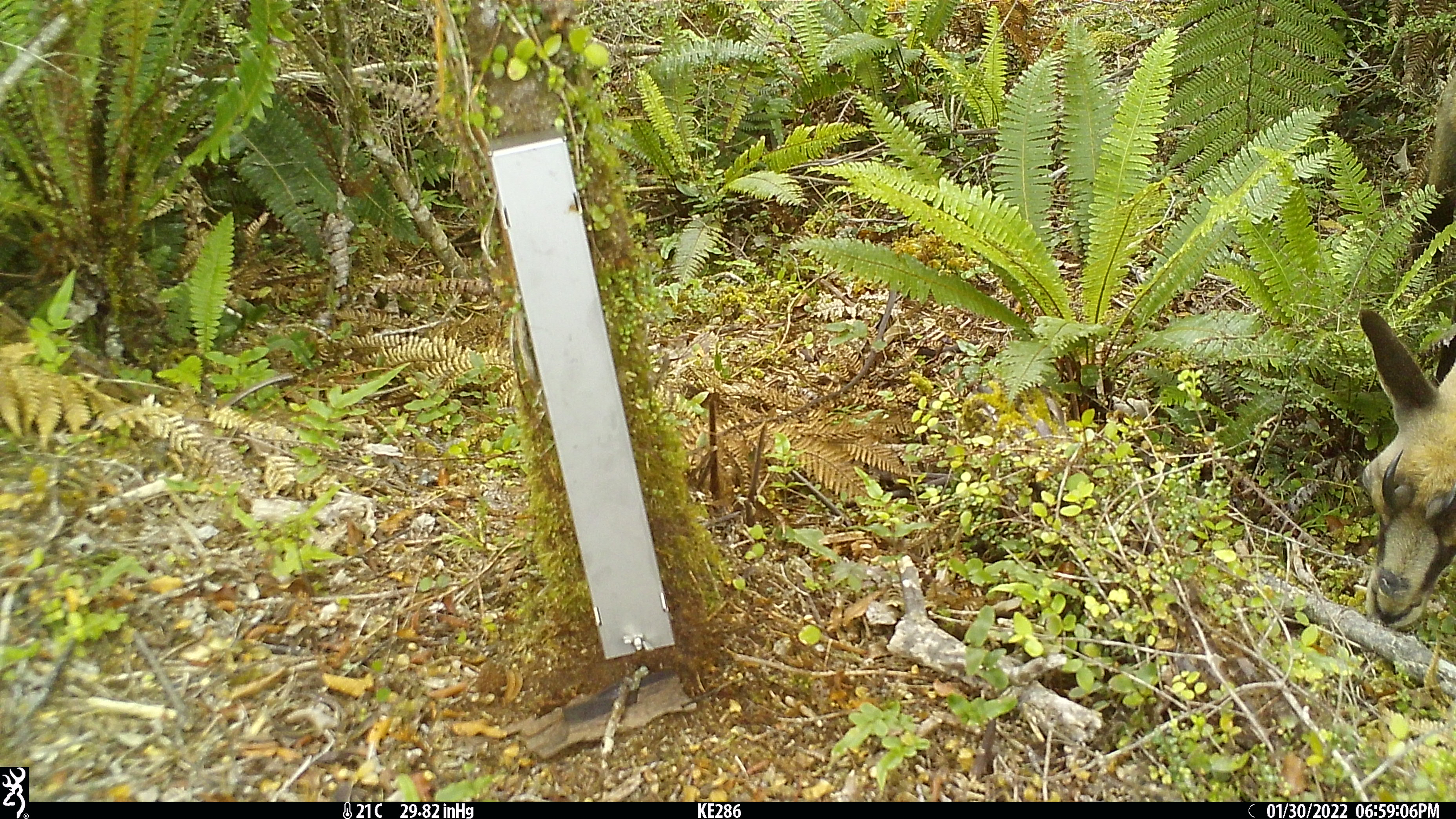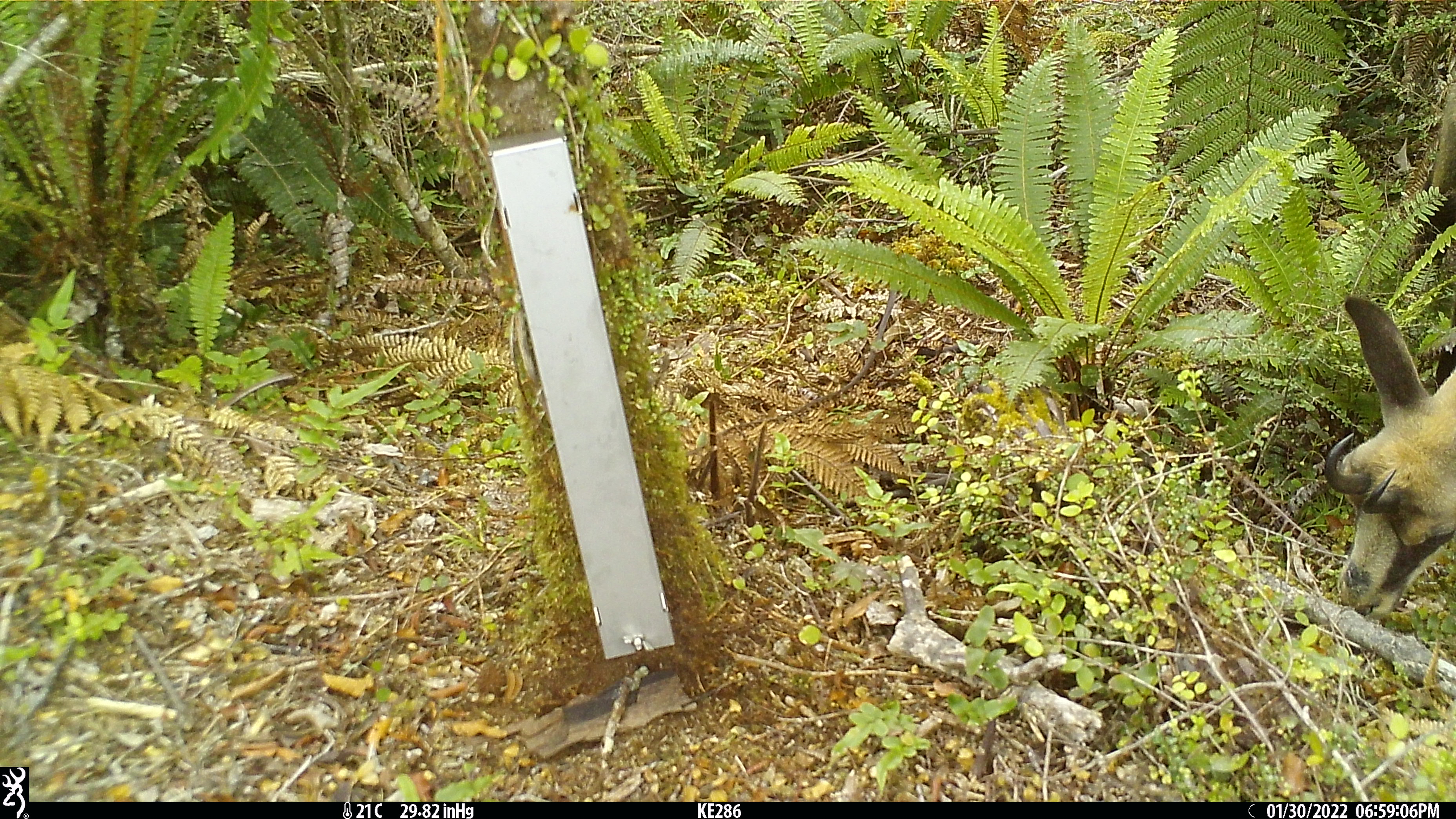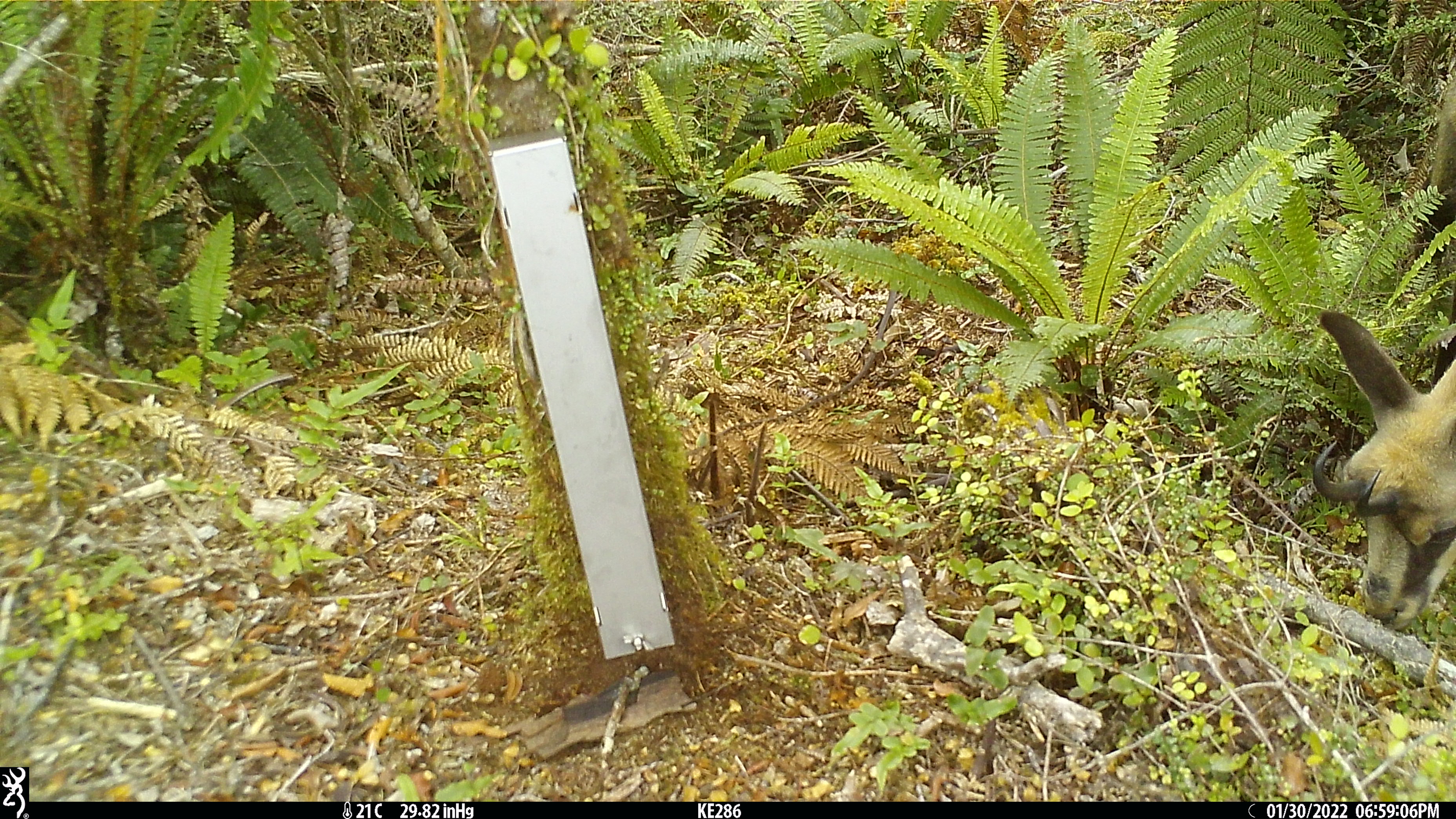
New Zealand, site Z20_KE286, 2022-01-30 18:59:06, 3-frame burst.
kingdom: Animalia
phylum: Chordata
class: Mammalia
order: Artiodactyla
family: Bovidae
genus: Rupicapra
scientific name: Rupicapra rupicapra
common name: alpine chamois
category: chamois